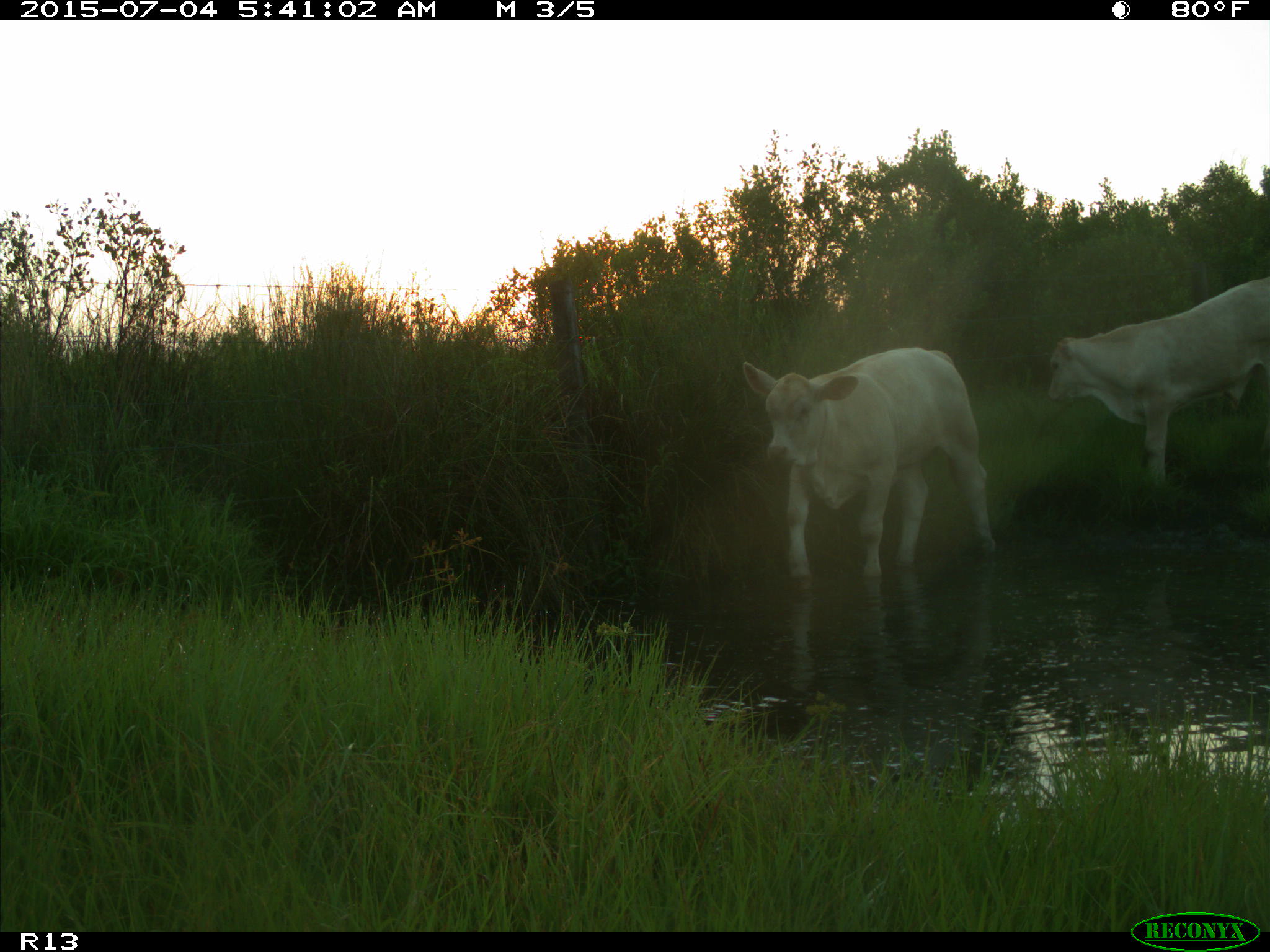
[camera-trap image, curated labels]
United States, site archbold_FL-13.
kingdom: Animalia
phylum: Chordata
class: Mammalia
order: Artiodactyla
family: Bovidae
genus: Bos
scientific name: Bos taurus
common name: domestic cow